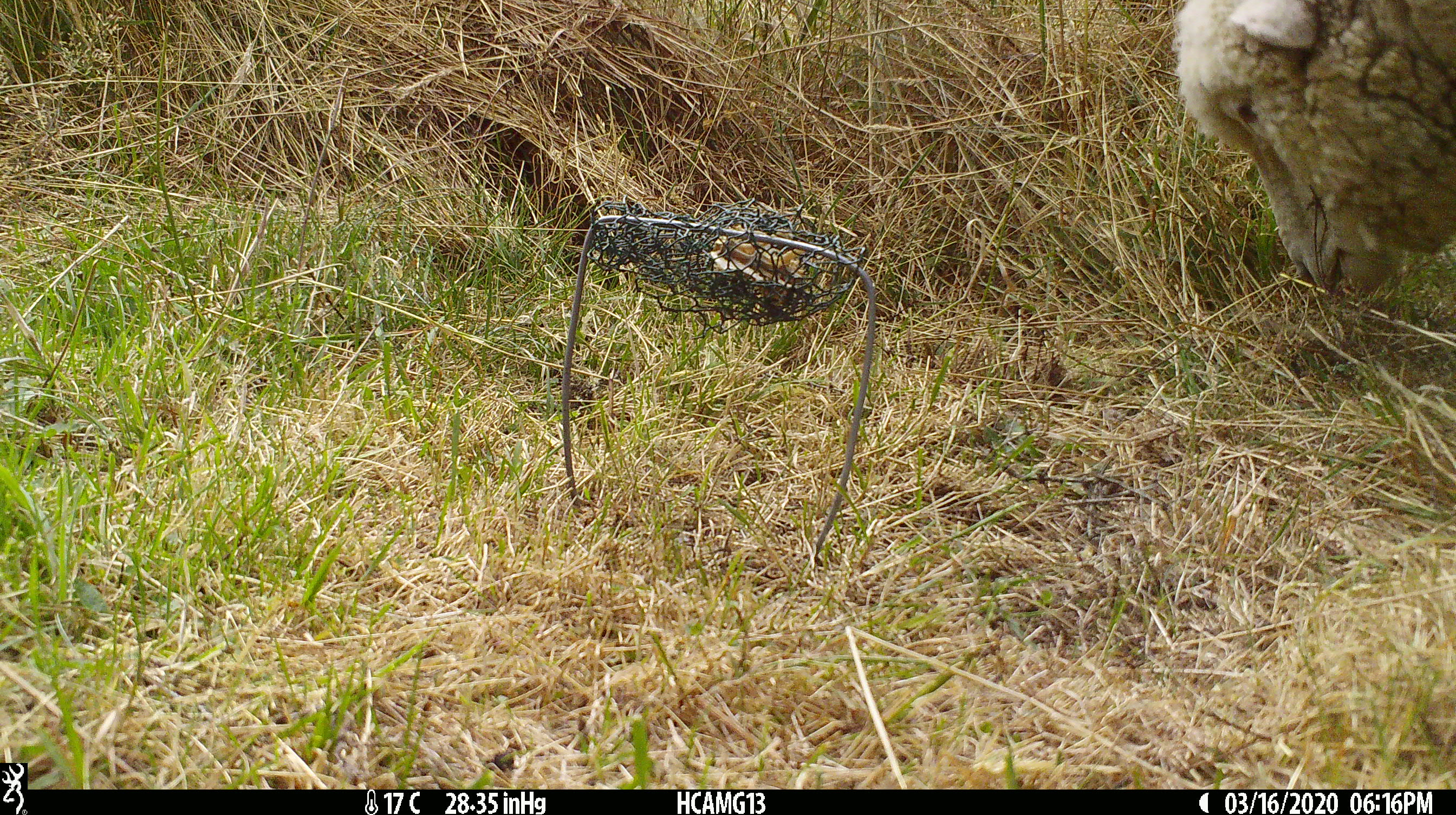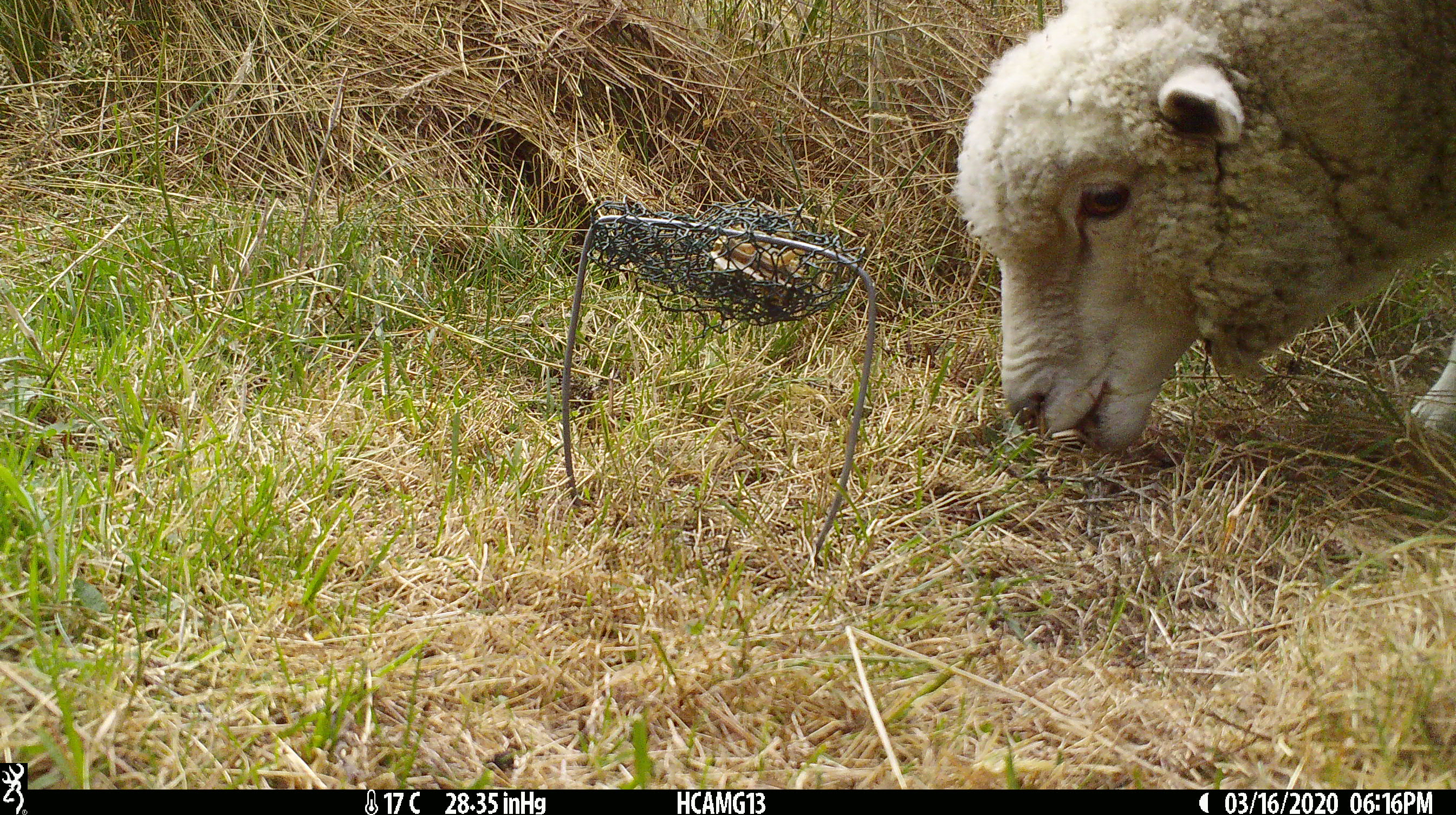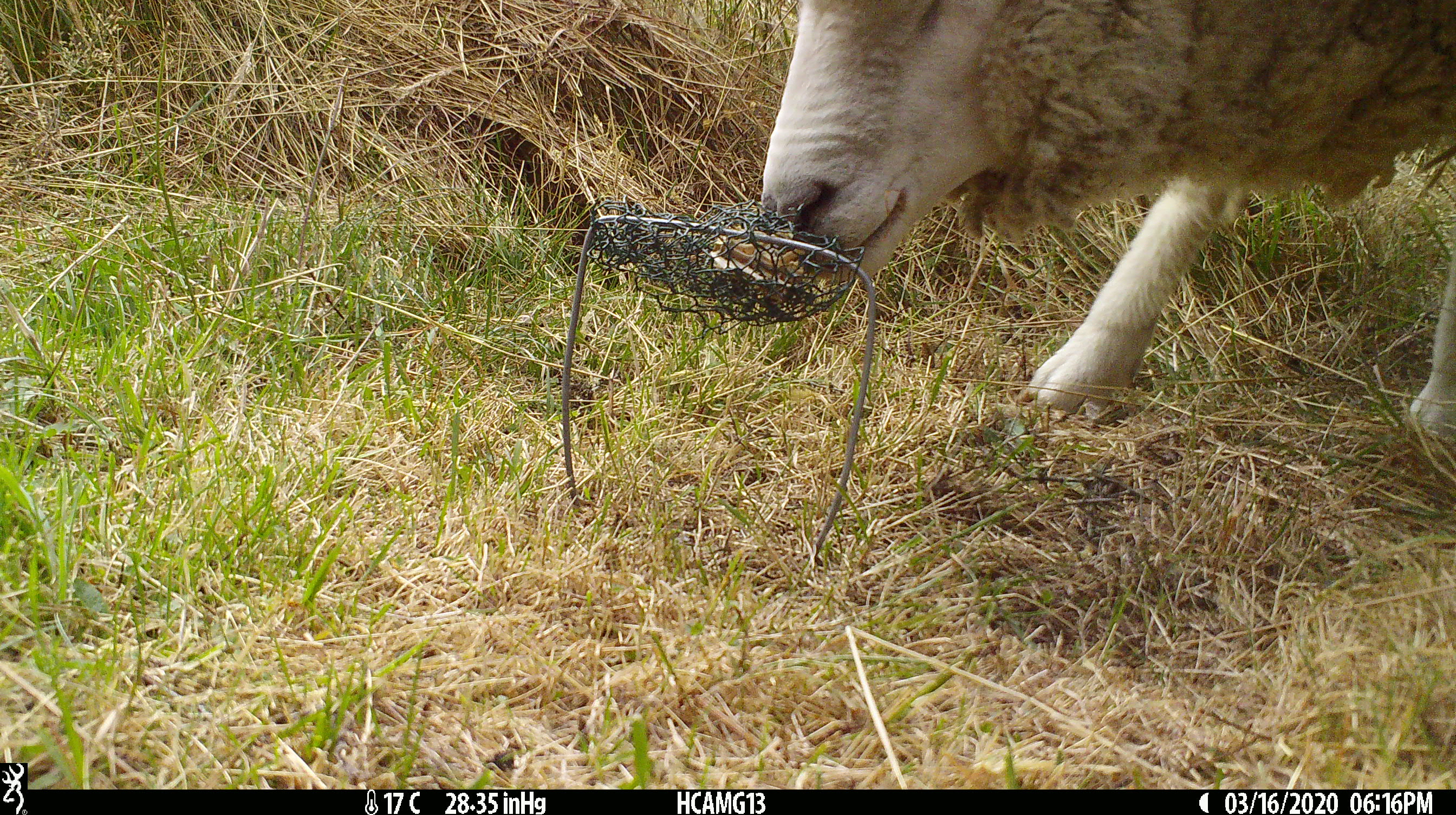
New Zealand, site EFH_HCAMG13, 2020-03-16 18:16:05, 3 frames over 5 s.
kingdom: Animalia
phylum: Chordata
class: Mammalia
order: Artiodactyla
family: Bovidae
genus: Ovis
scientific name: Ovis aries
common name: domestic sheep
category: sheep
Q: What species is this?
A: Sheep (domestic sheep) (Ovis aries).